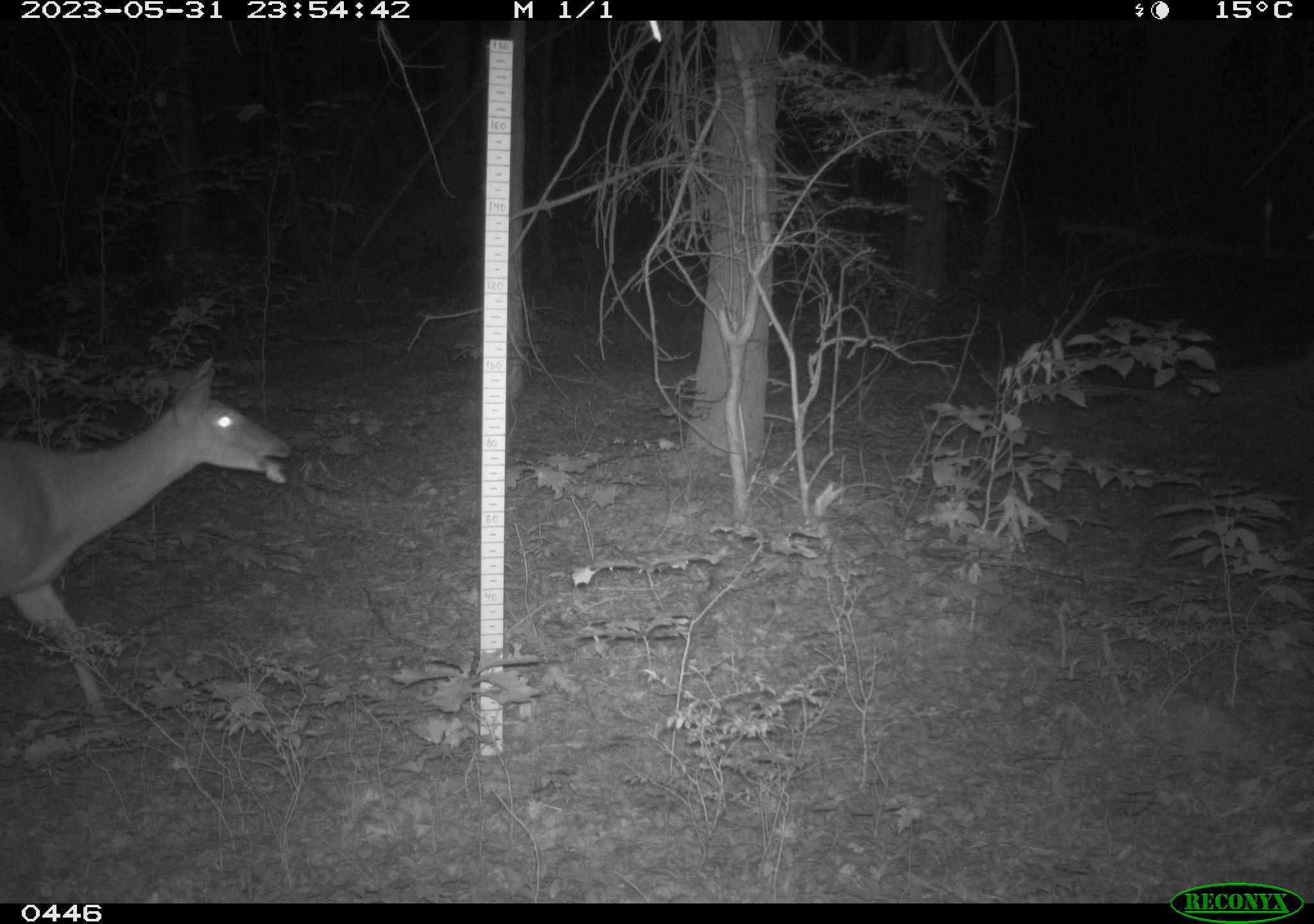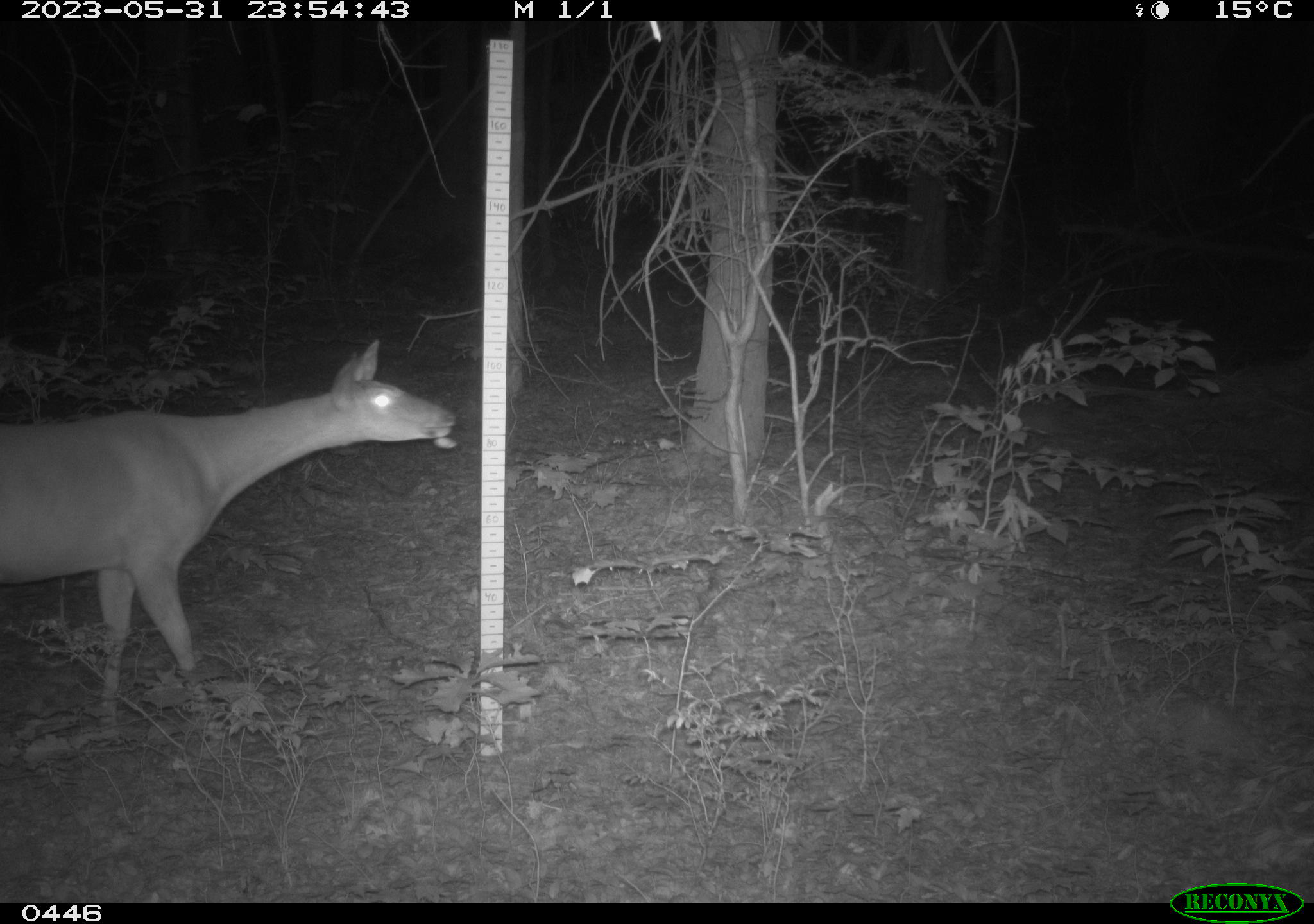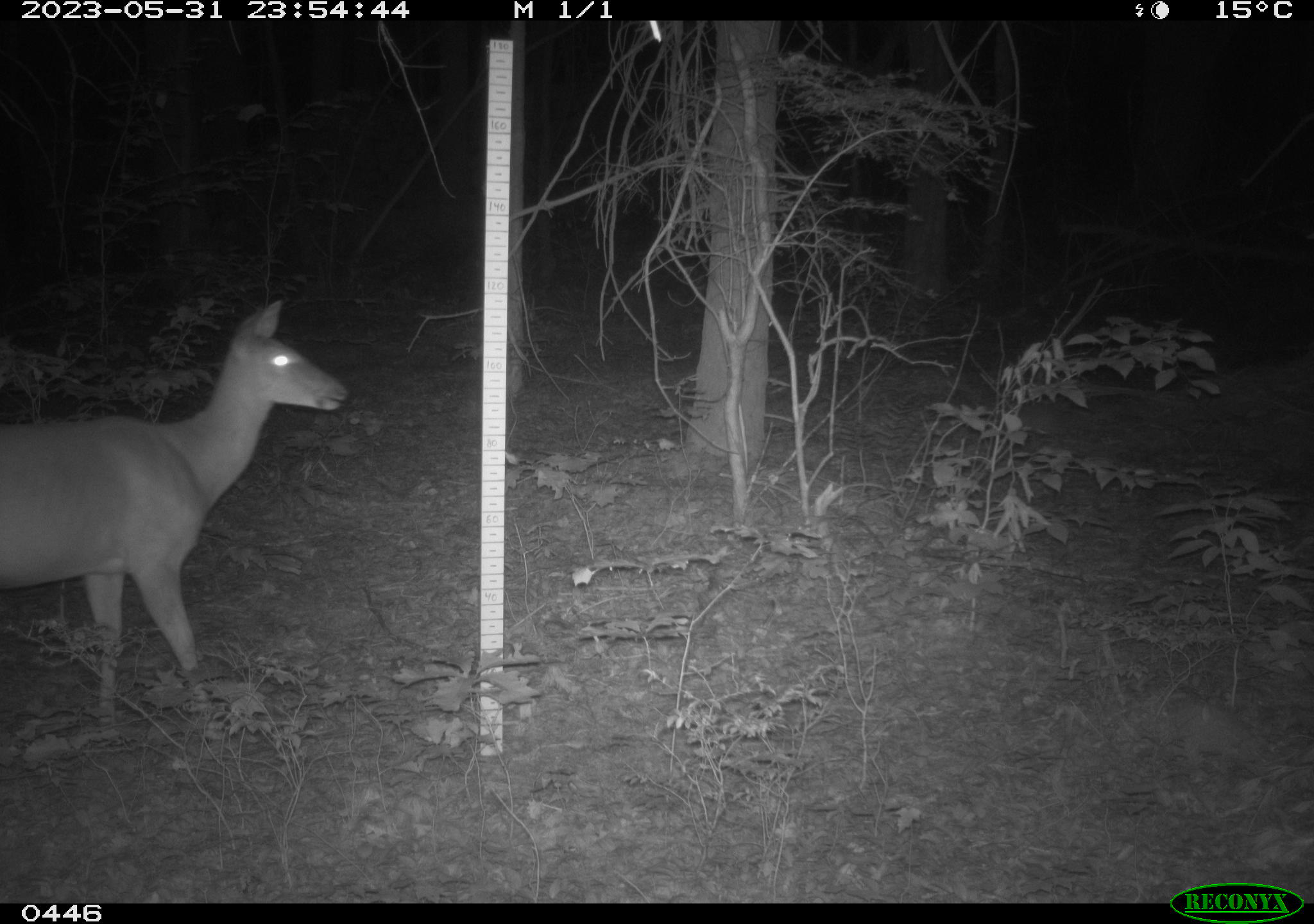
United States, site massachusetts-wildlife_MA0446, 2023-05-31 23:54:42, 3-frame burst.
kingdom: Animalia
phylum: Chordata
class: Mammalia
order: Artiodactyla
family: Cervidae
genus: Odocoileus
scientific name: Odocoileus virginianus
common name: white-tailed deer